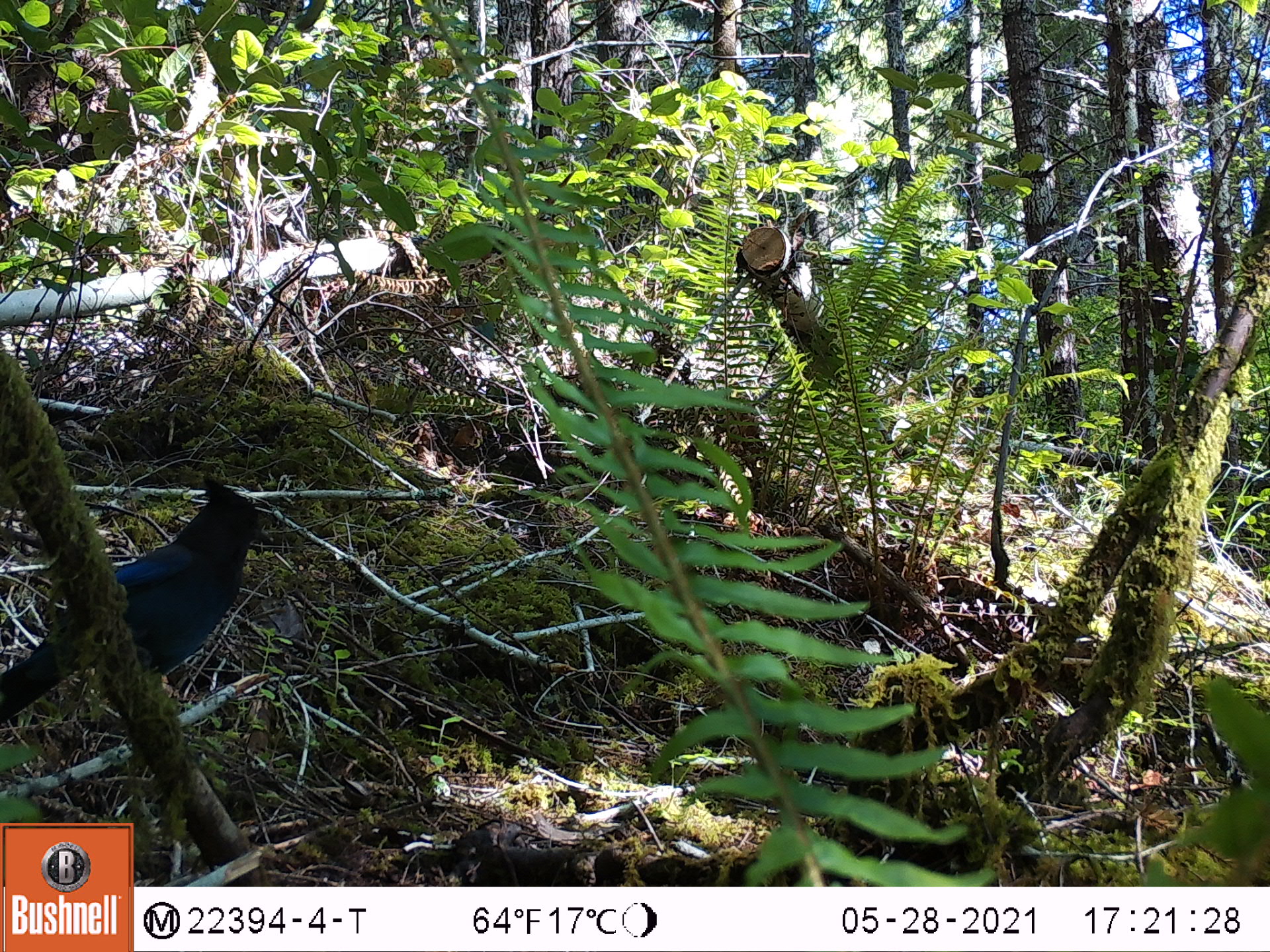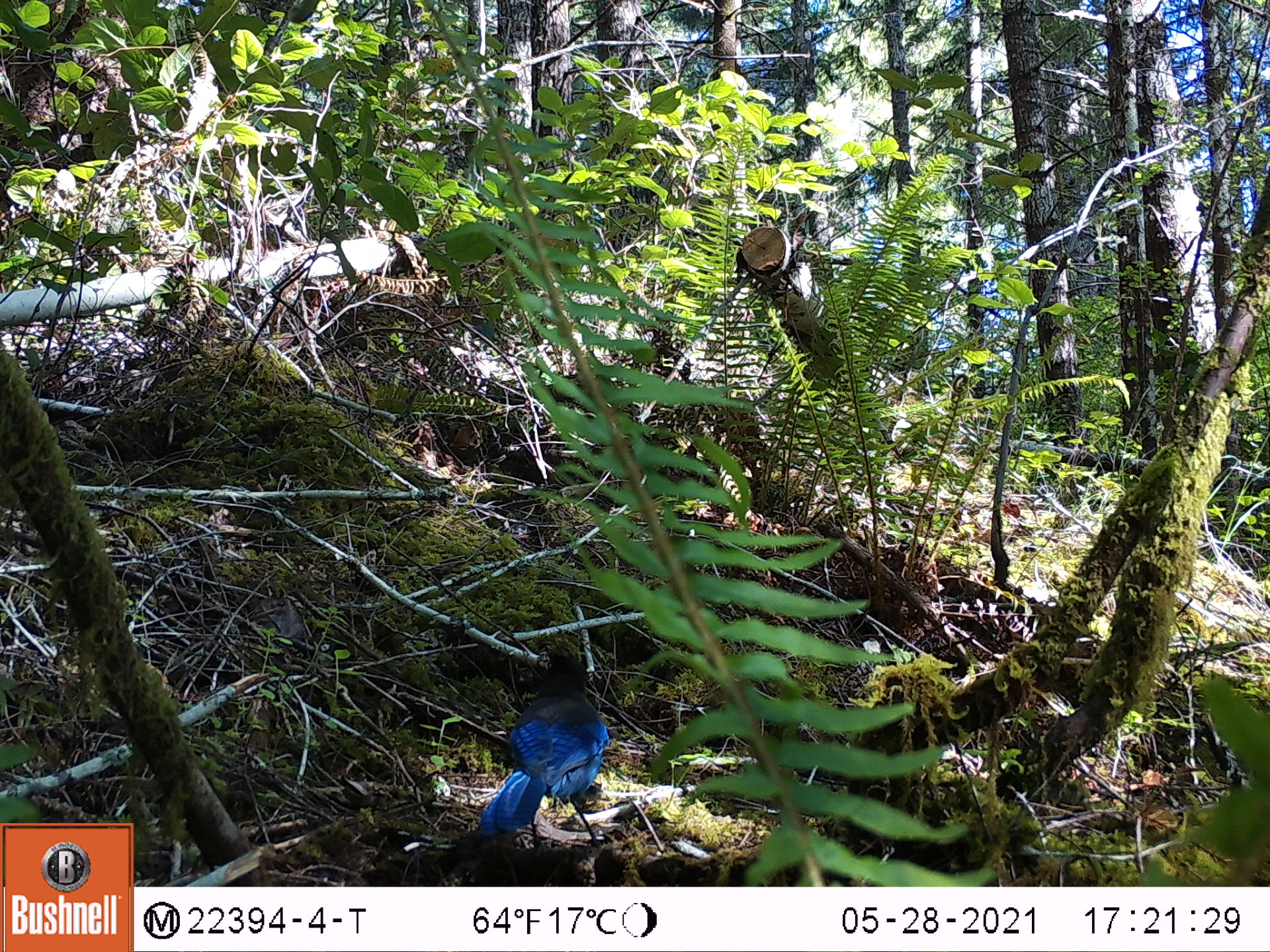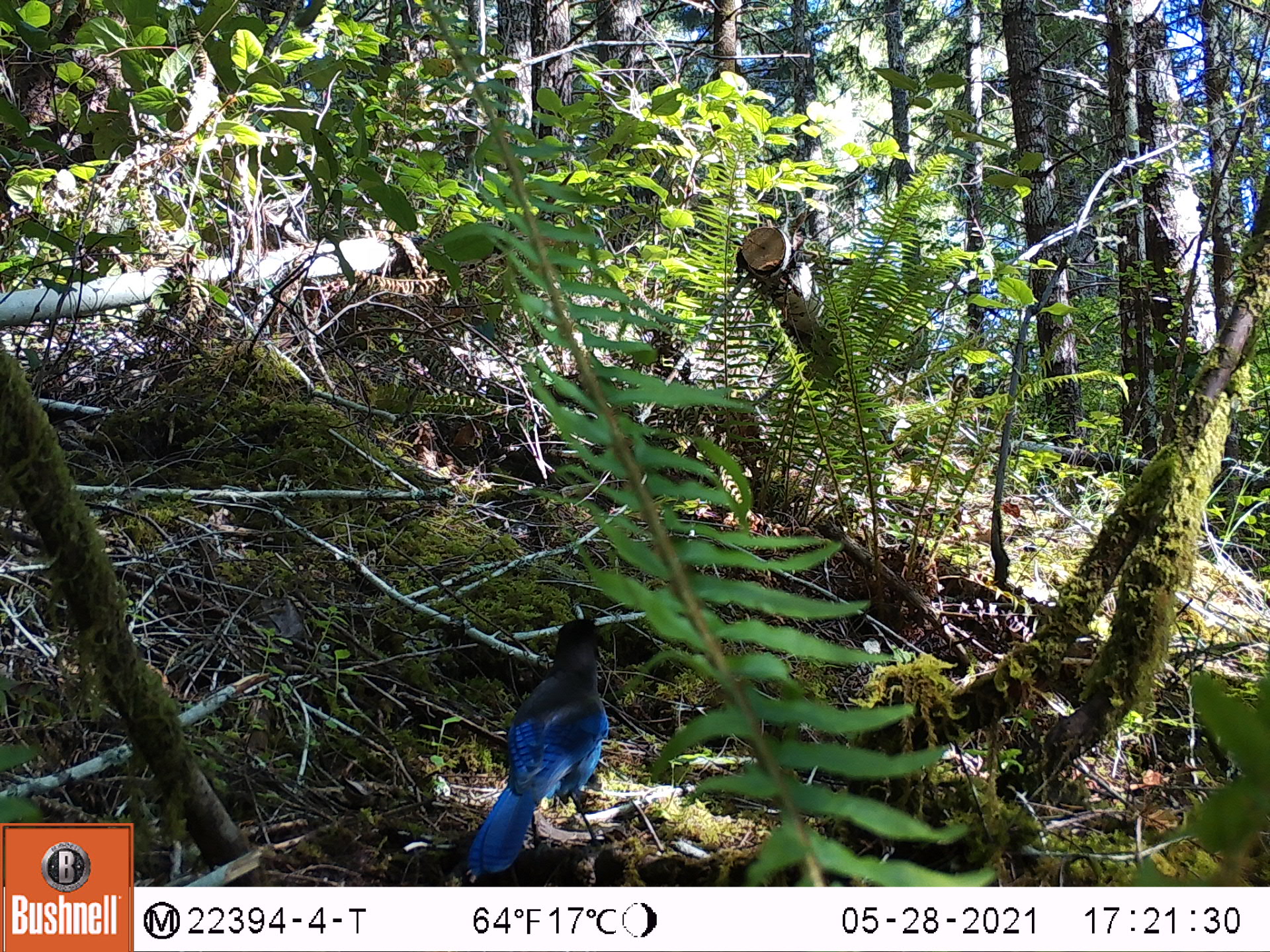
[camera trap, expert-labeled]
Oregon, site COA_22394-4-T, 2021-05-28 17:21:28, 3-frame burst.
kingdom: Animalia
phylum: Chordata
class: Aves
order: Passeriformes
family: Corvidae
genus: Cyanocitta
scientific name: Cyanocitta stelleri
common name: steller's jay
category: stellers jay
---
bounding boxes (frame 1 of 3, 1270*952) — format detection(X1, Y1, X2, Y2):
stellers jay: detection(0, 434, 334, 750)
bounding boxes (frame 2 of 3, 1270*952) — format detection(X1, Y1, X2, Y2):
stellers jay: detection(447, 606, 678, 877)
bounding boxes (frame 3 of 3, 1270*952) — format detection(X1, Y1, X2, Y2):
stellers jay: detection(434, 596, 668, 883)